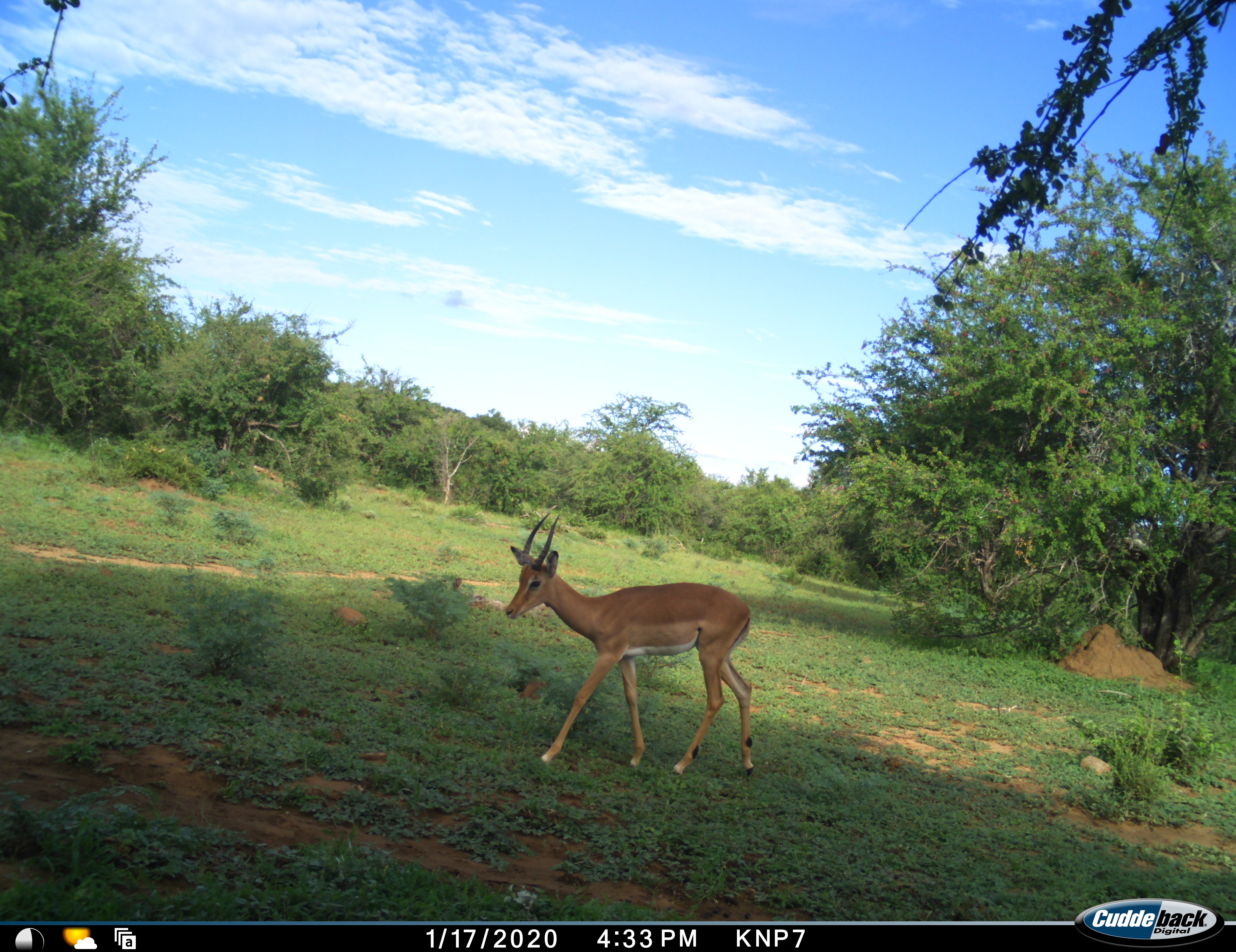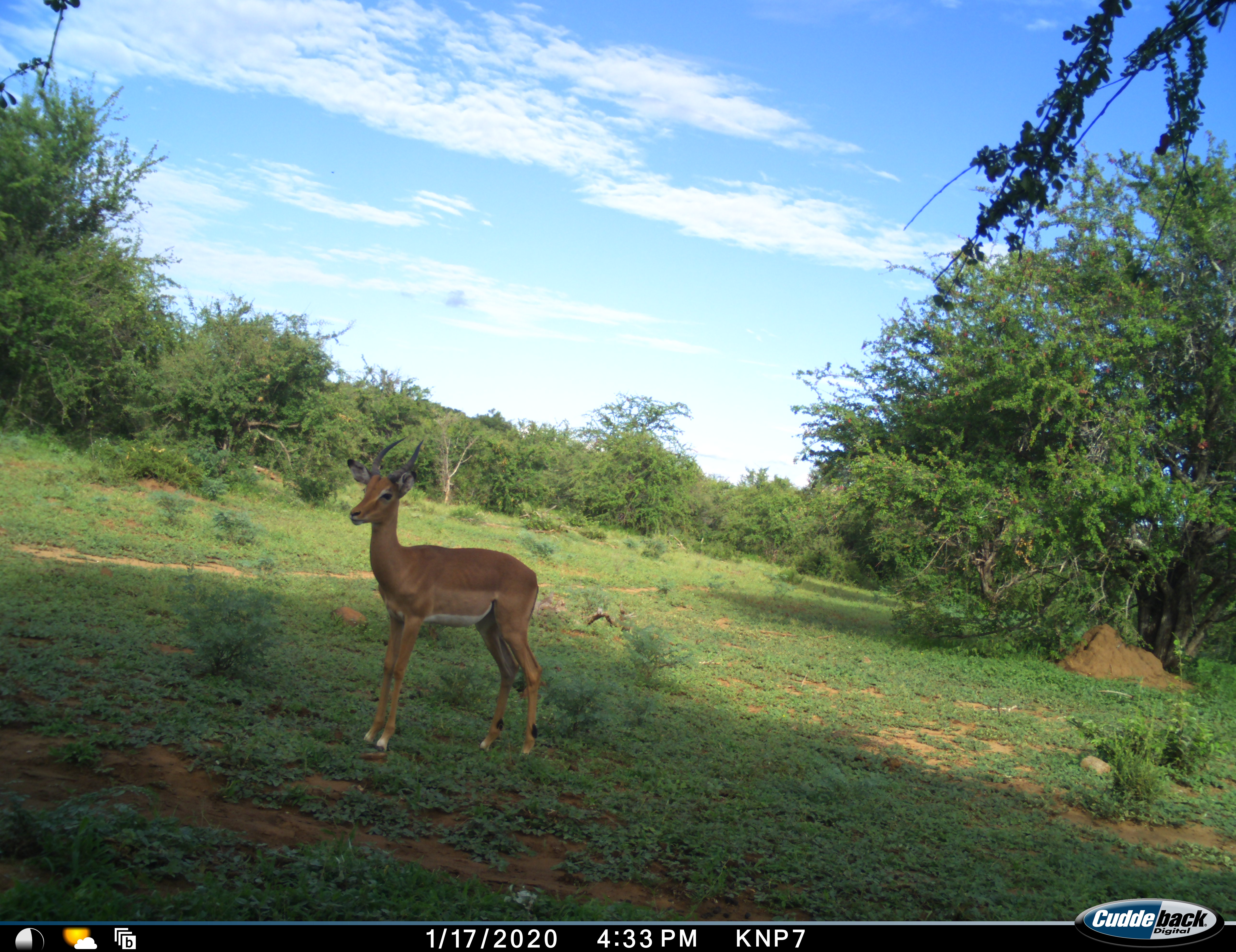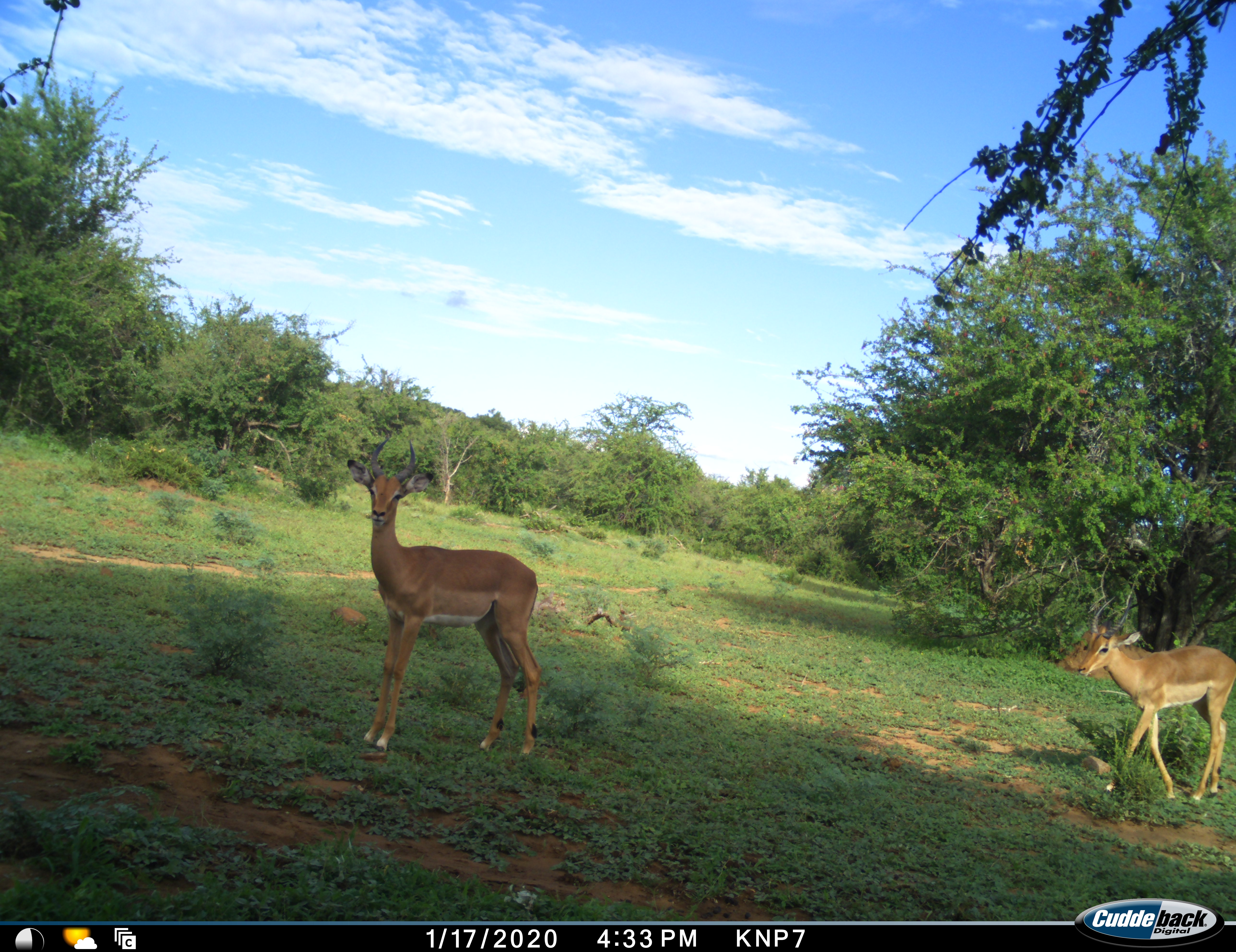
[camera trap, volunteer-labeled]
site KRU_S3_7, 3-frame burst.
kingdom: Animalia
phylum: Chordata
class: Mammalia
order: Artiodactyla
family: Bovidae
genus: Aepyceros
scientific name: Aepyceros melampus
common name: impala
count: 2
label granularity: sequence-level